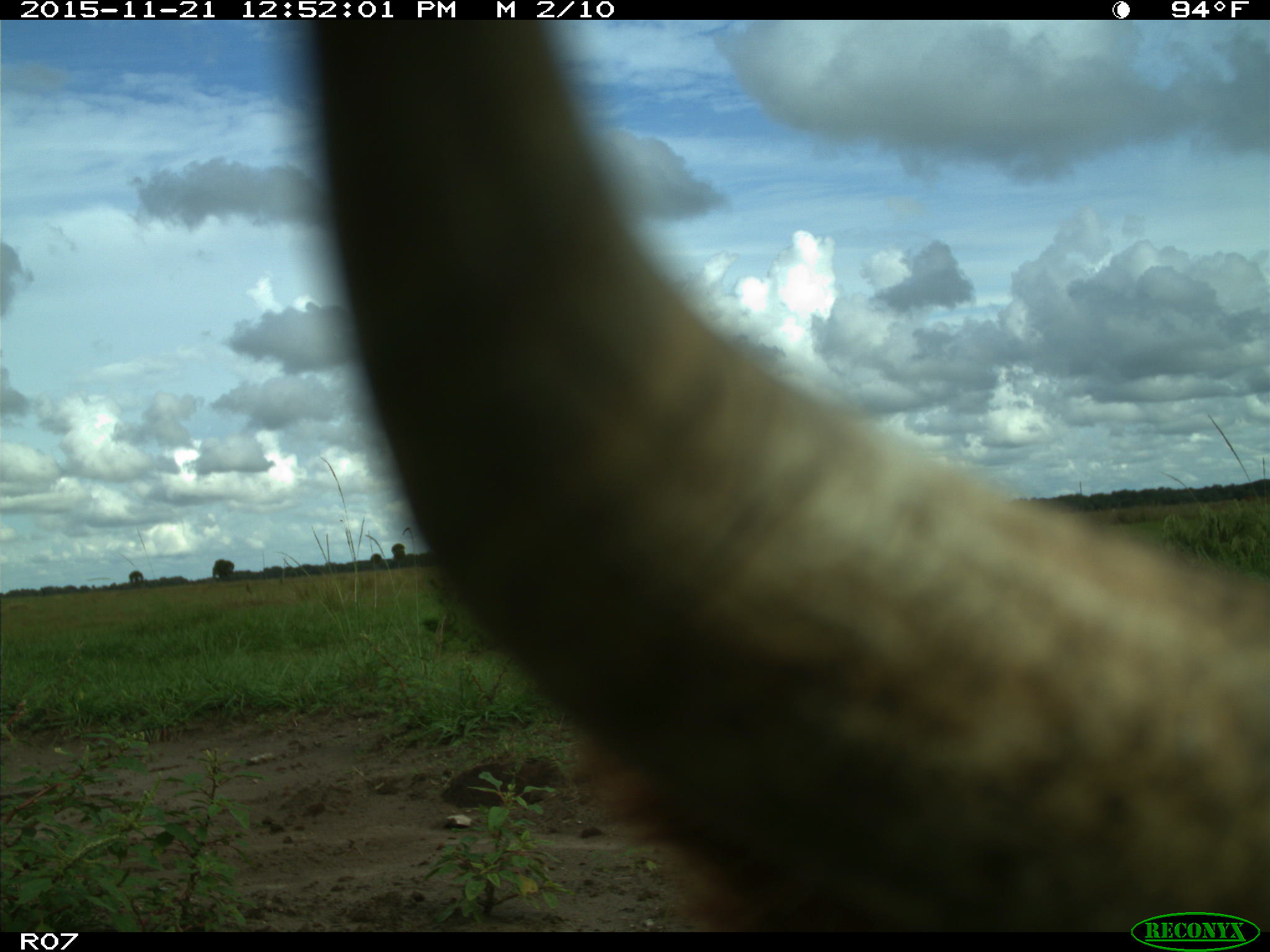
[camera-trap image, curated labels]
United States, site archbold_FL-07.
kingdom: Animalia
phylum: Chordata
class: Mammalia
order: Artiodactyla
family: Bovidae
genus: Bos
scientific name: Bos taurus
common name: domestic cow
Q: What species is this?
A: Bos taurus (domestic cow).